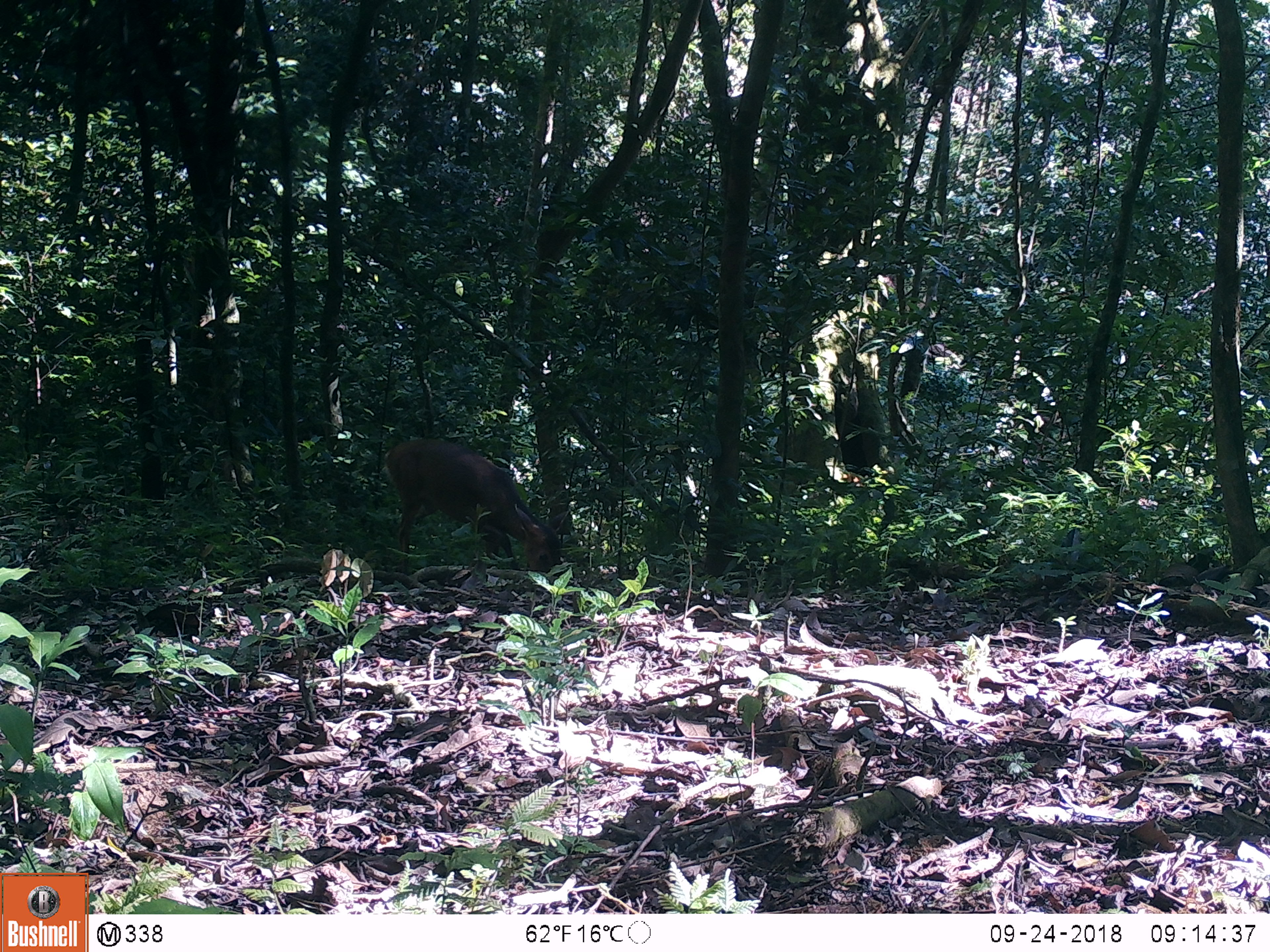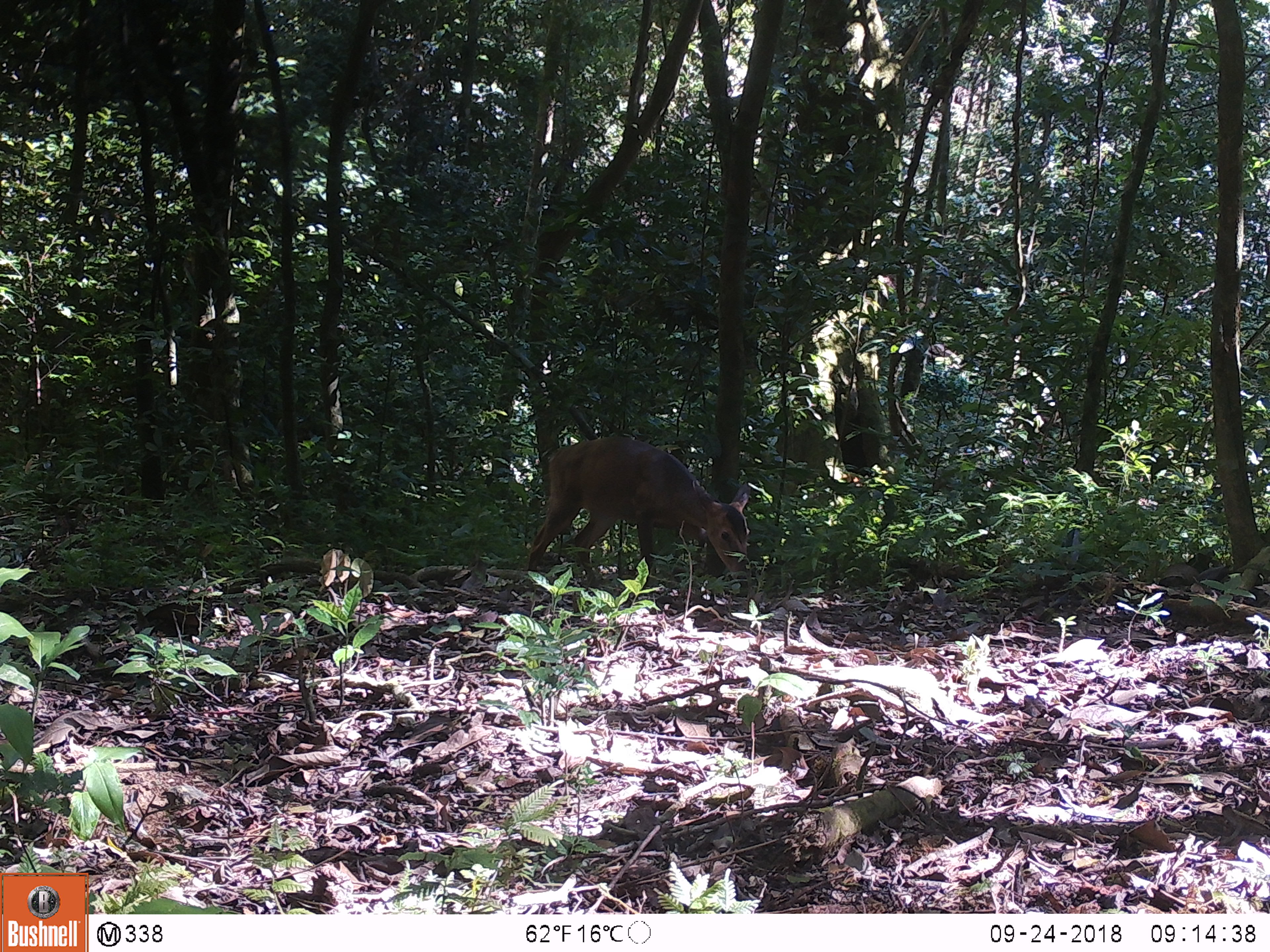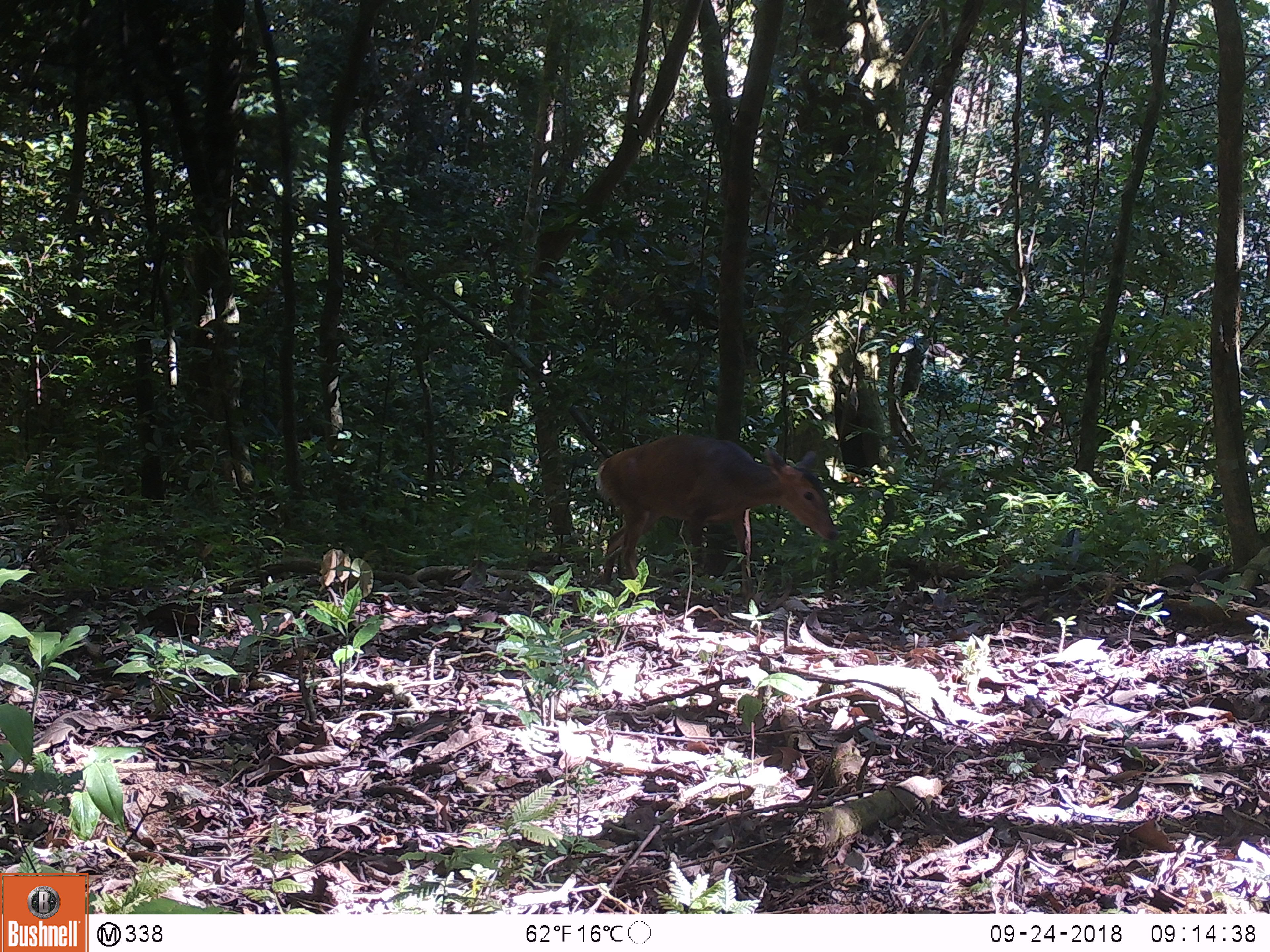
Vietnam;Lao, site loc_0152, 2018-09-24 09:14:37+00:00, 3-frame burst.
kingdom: Animalia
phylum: Chordata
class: Mammalia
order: Artiodactyla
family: Cervidae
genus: Muntiacus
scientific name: Muntiacus vuquangensis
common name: large-antlered muntjac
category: large antlered muntjac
Large antlered muntjac (large-antlered muntjac) (Muntiacus vuquangensis). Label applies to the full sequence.